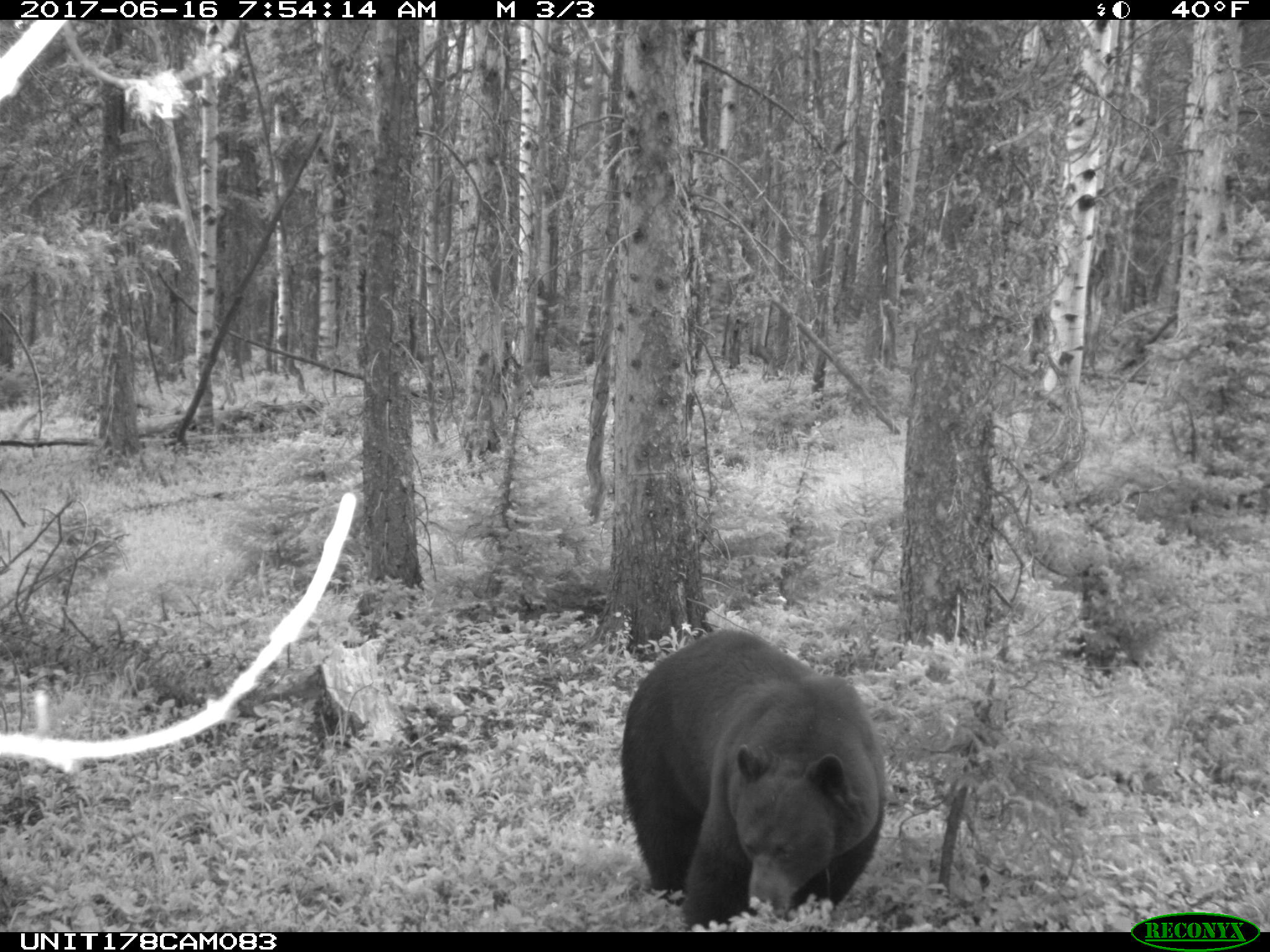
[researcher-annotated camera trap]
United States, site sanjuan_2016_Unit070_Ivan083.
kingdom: Animalia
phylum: Chordata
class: Mammalia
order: Carnivora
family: Ursidae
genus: Ursus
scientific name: Ursus americanus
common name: american black bear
Ursus americanus (american black bear).